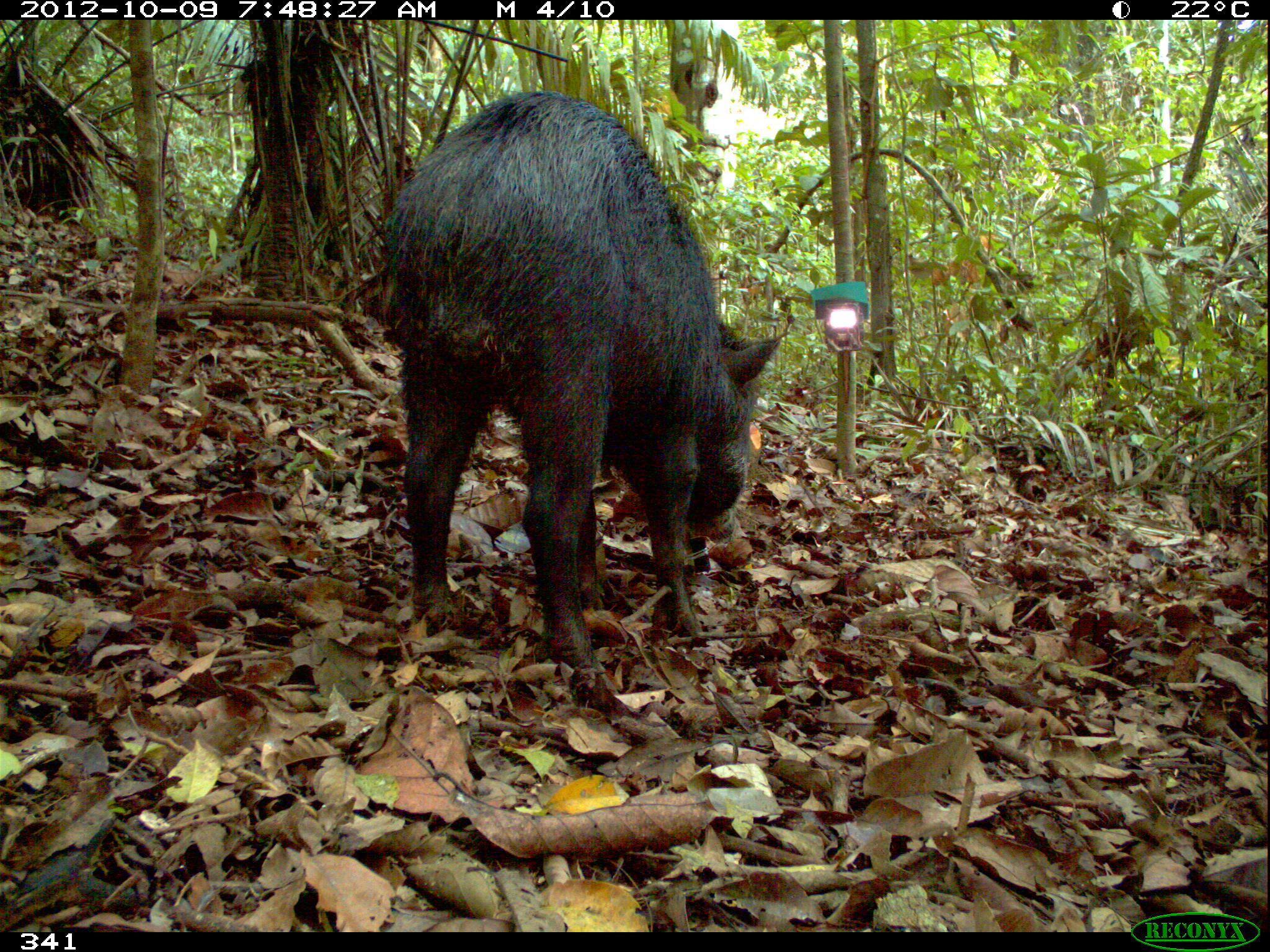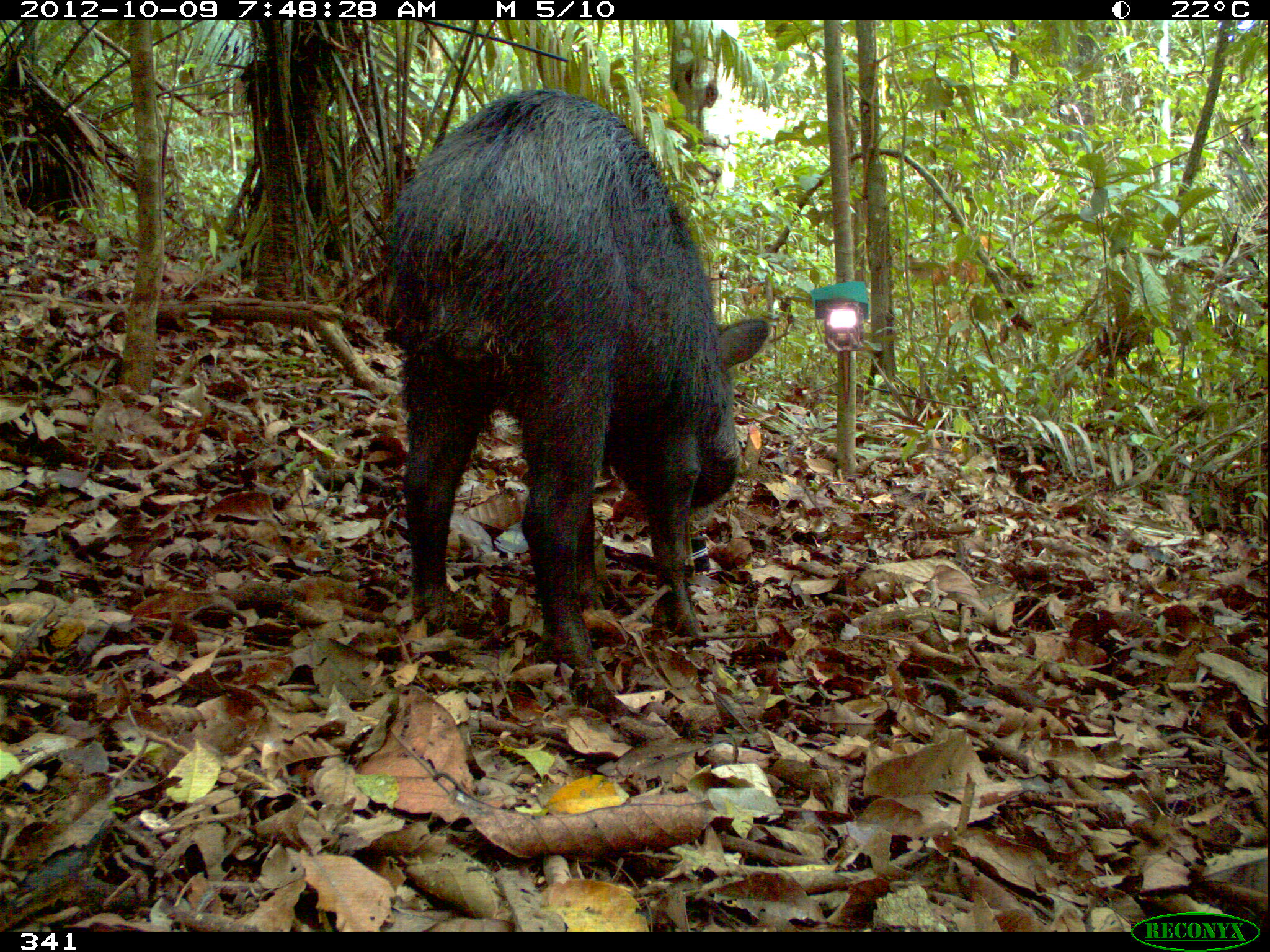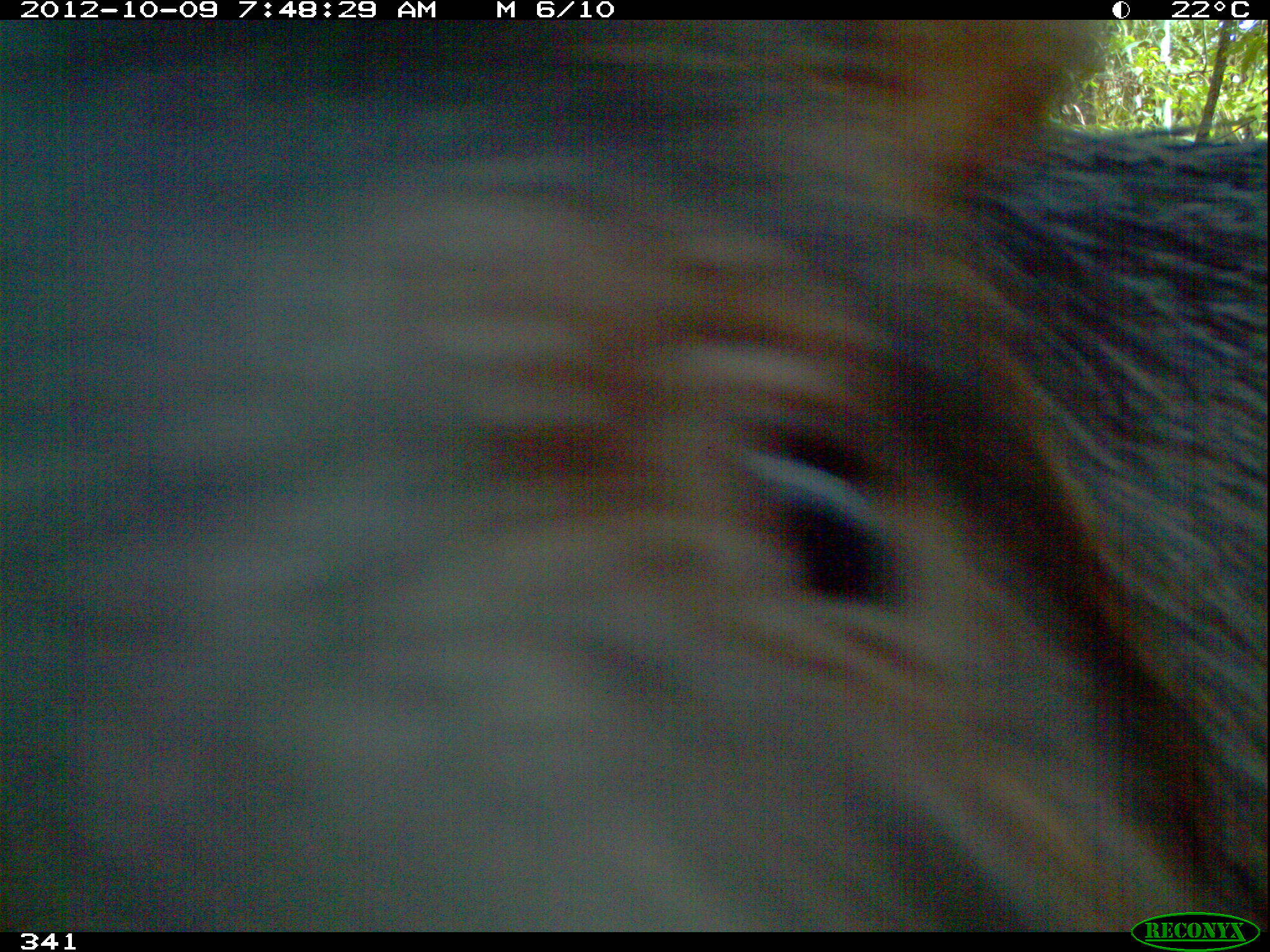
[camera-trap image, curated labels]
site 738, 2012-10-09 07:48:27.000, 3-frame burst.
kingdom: Animalia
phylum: Chordata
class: Mammalia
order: Artiodactyla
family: Tayassuidae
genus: Tayassu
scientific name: Tayassu pecari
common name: white-lipped peccary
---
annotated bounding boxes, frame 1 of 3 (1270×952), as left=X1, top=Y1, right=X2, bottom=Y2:
tayassu pecari: left=374, top=86, right=789, bottom=678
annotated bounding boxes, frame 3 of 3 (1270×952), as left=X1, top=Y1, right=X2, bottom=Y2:
tayassu pecari: left=0, top=16, right=1270, bottom=932